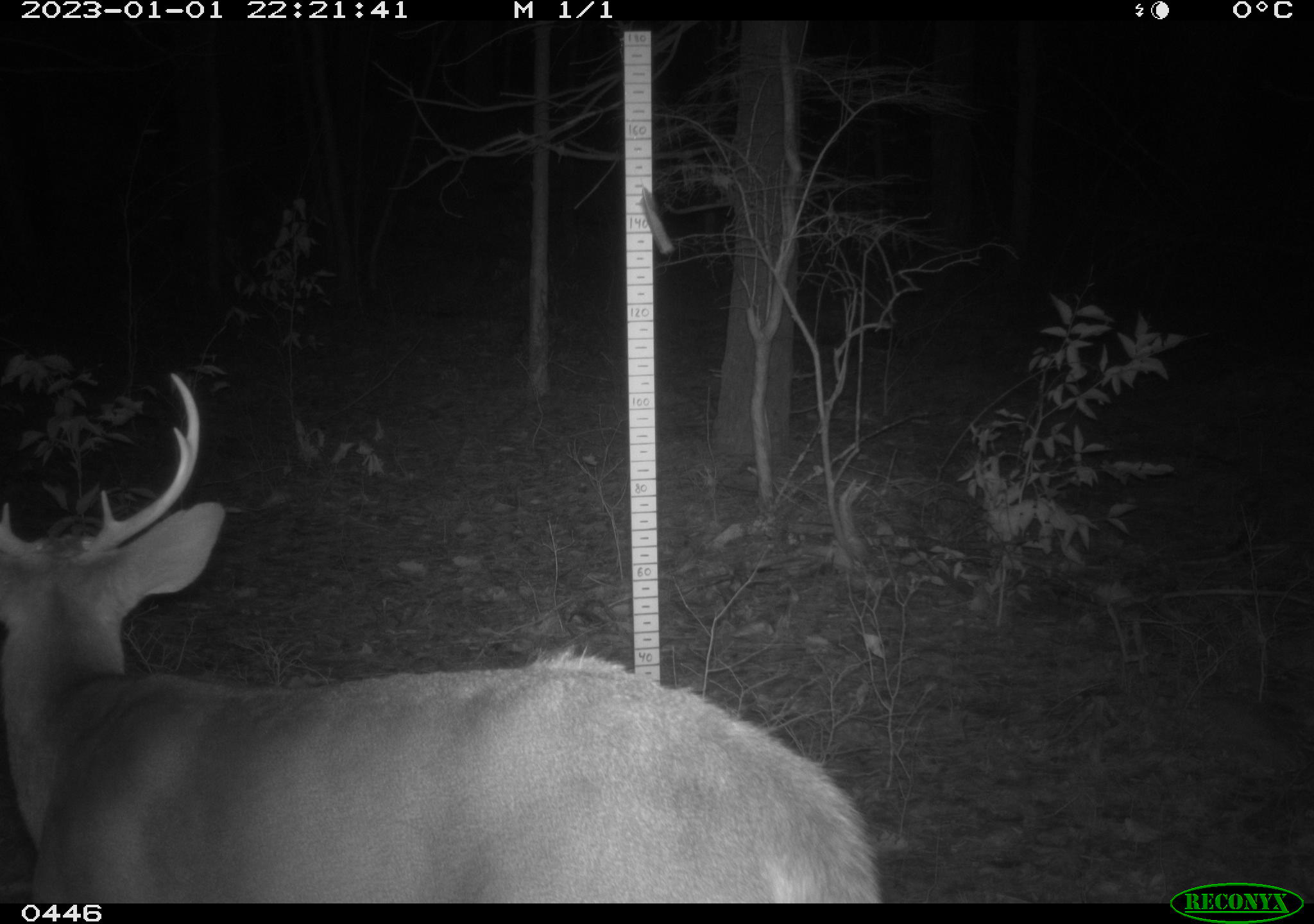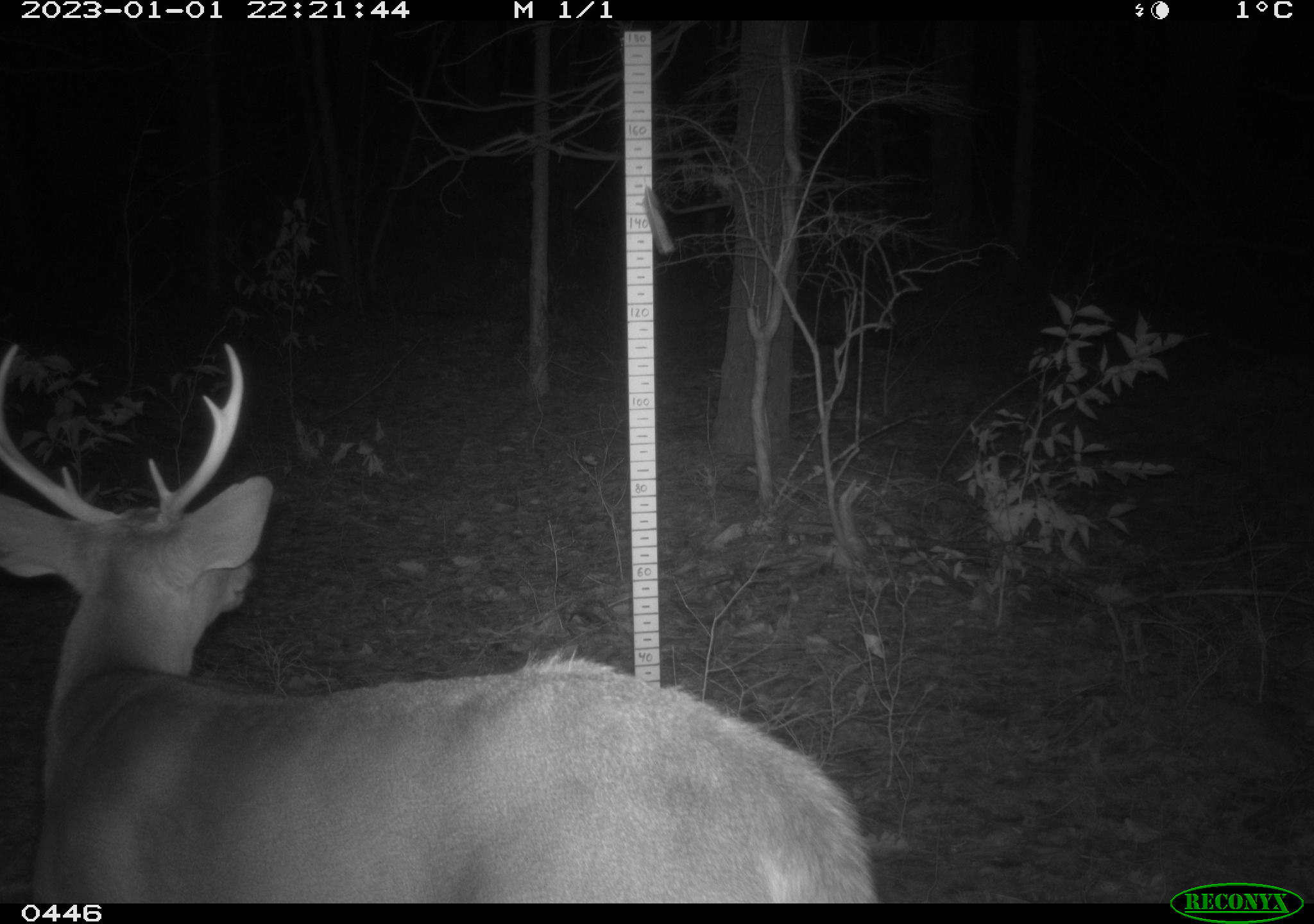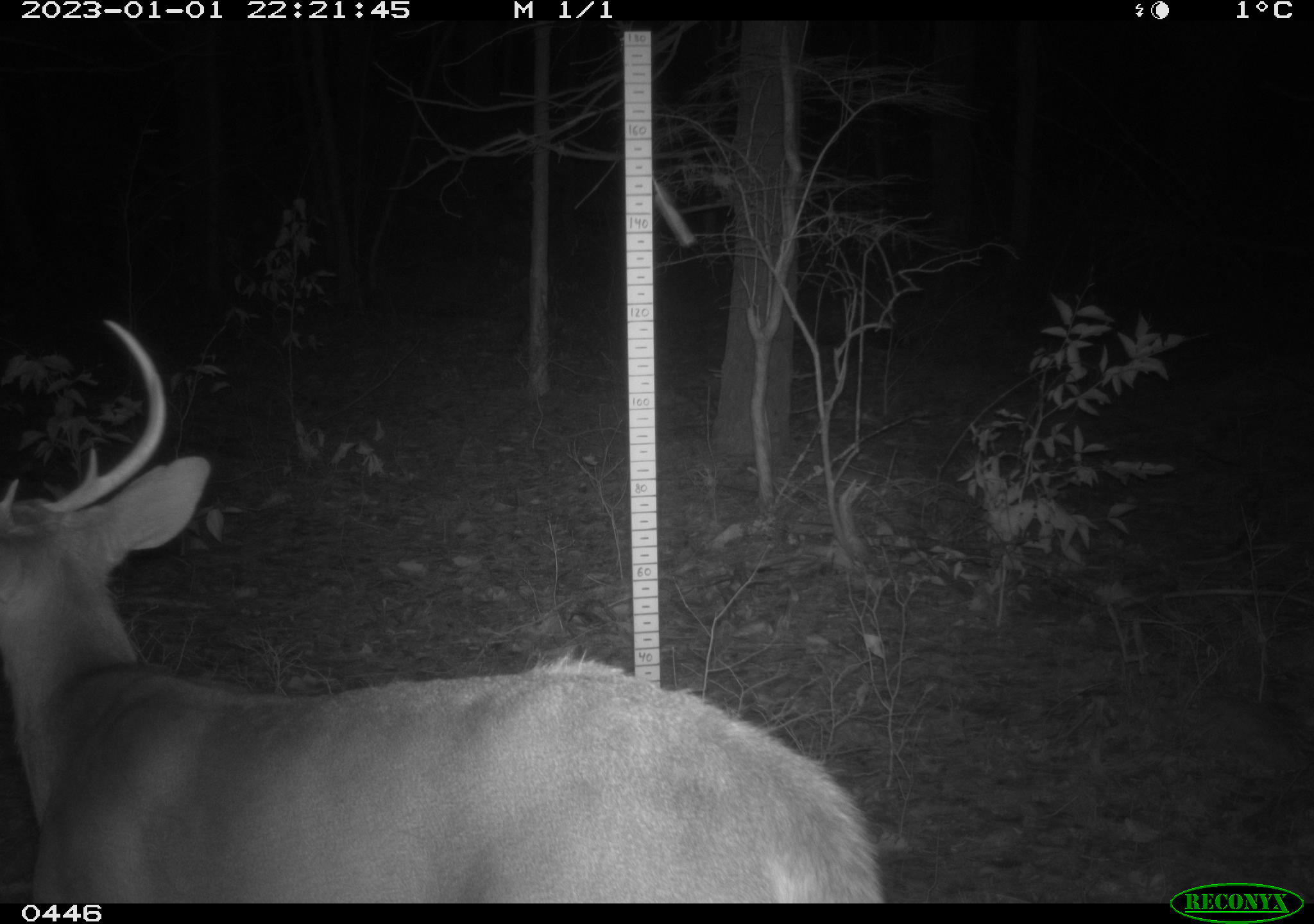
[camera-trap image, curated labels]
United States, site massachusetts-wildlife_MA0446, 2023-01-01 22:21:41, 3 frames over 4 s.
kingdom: Animalia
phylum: Chordata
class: Mammalia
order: Artiodactyla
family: Cervidae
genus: Odocoileus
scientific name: Odocoileus virginianus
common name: white-tailed deer